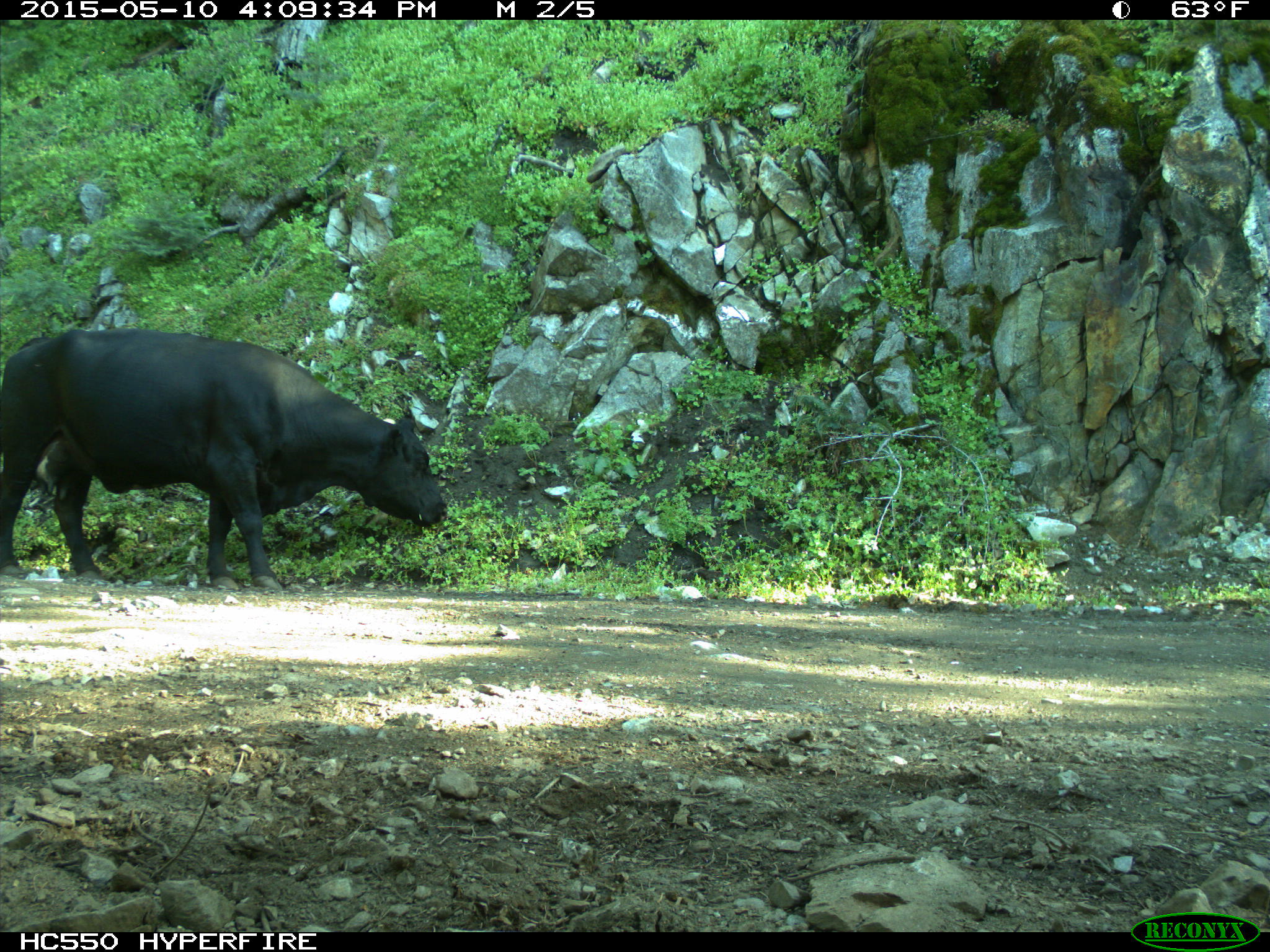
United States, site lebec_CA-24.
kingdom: Animalia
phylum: Chordata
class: Mammalia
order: Artiodactyla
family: Bovidae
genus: Bos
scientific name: Bos taurus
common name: domestic cow